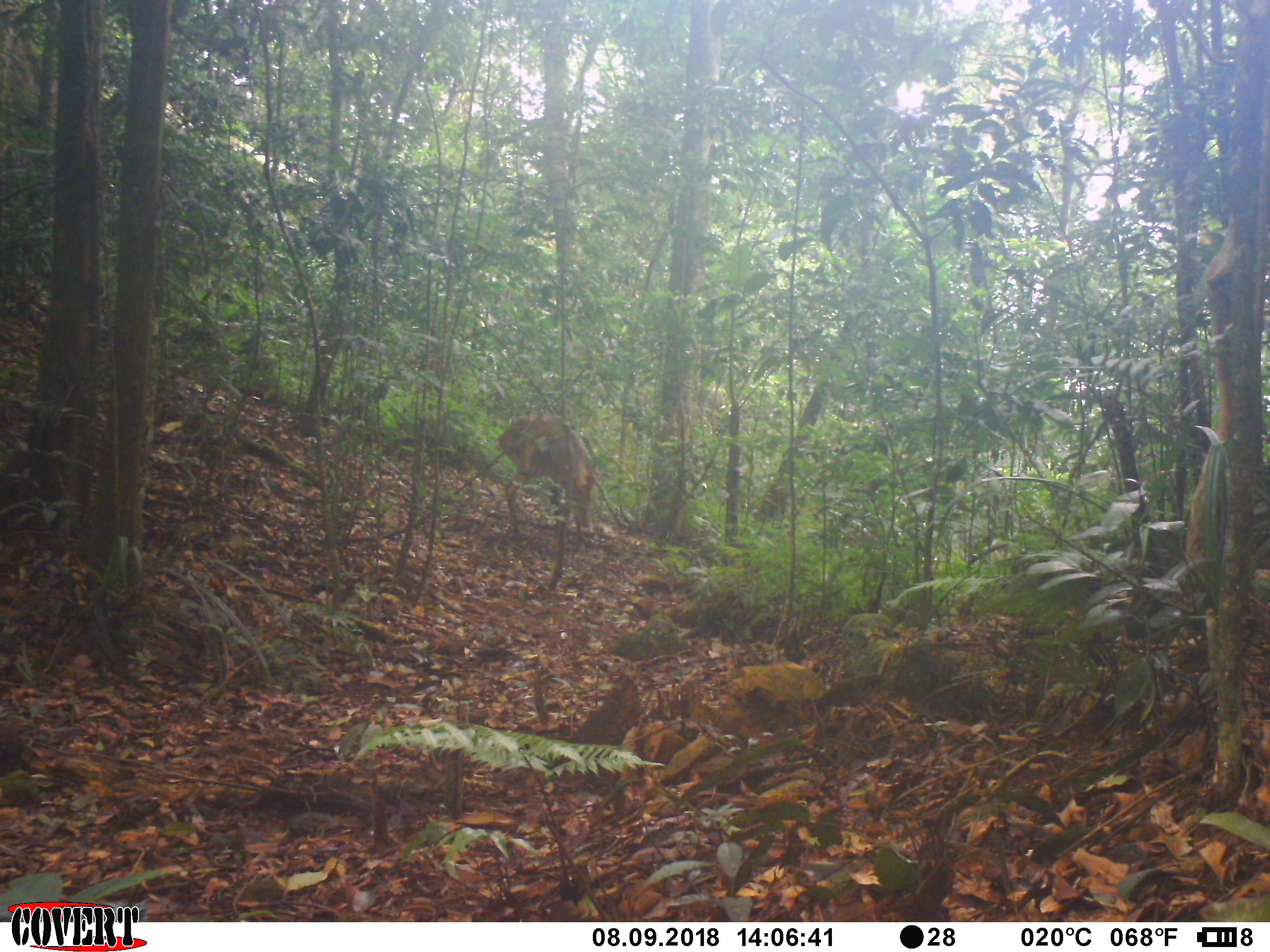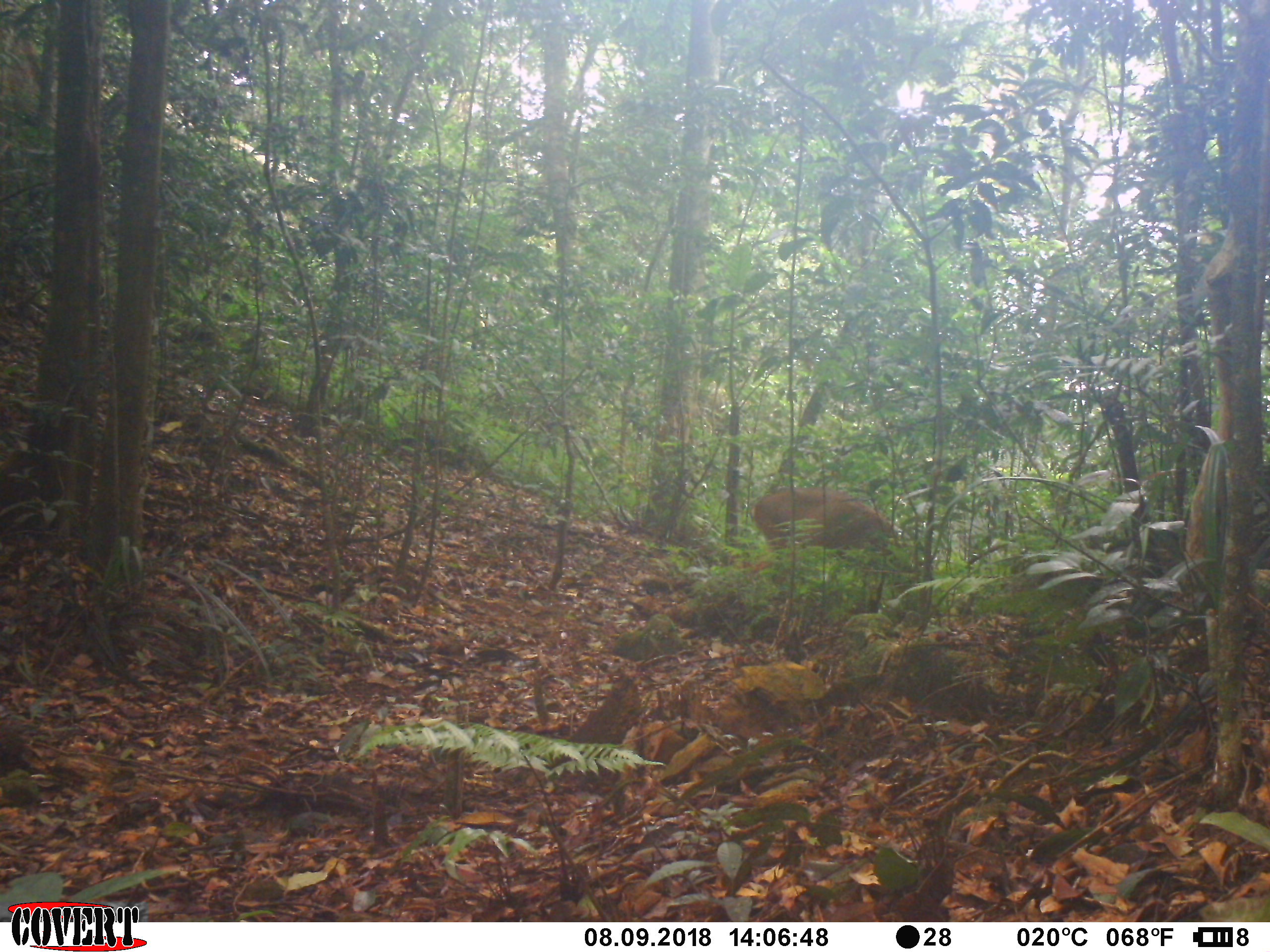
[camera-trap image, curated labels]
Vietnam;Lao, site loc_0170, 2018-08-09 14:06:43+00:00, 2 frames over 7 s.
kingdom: Animalia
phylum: Chordata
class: Mammalia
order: Artiodactyla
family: Cervidae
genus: Muntiacus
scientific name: Muntiacus vuquangensis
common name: large-antlered muntjac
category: large antlered muntjac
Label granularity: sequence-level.